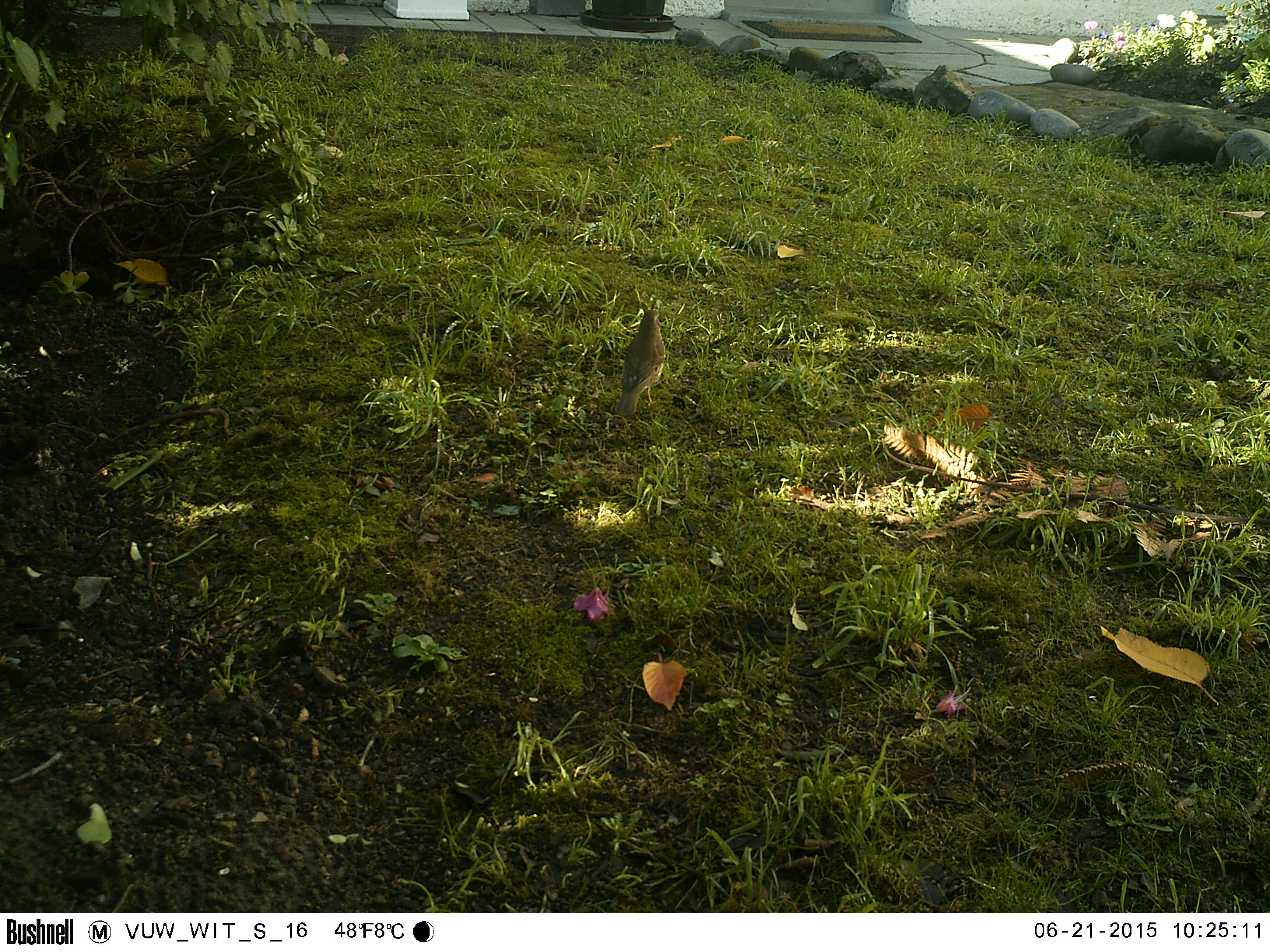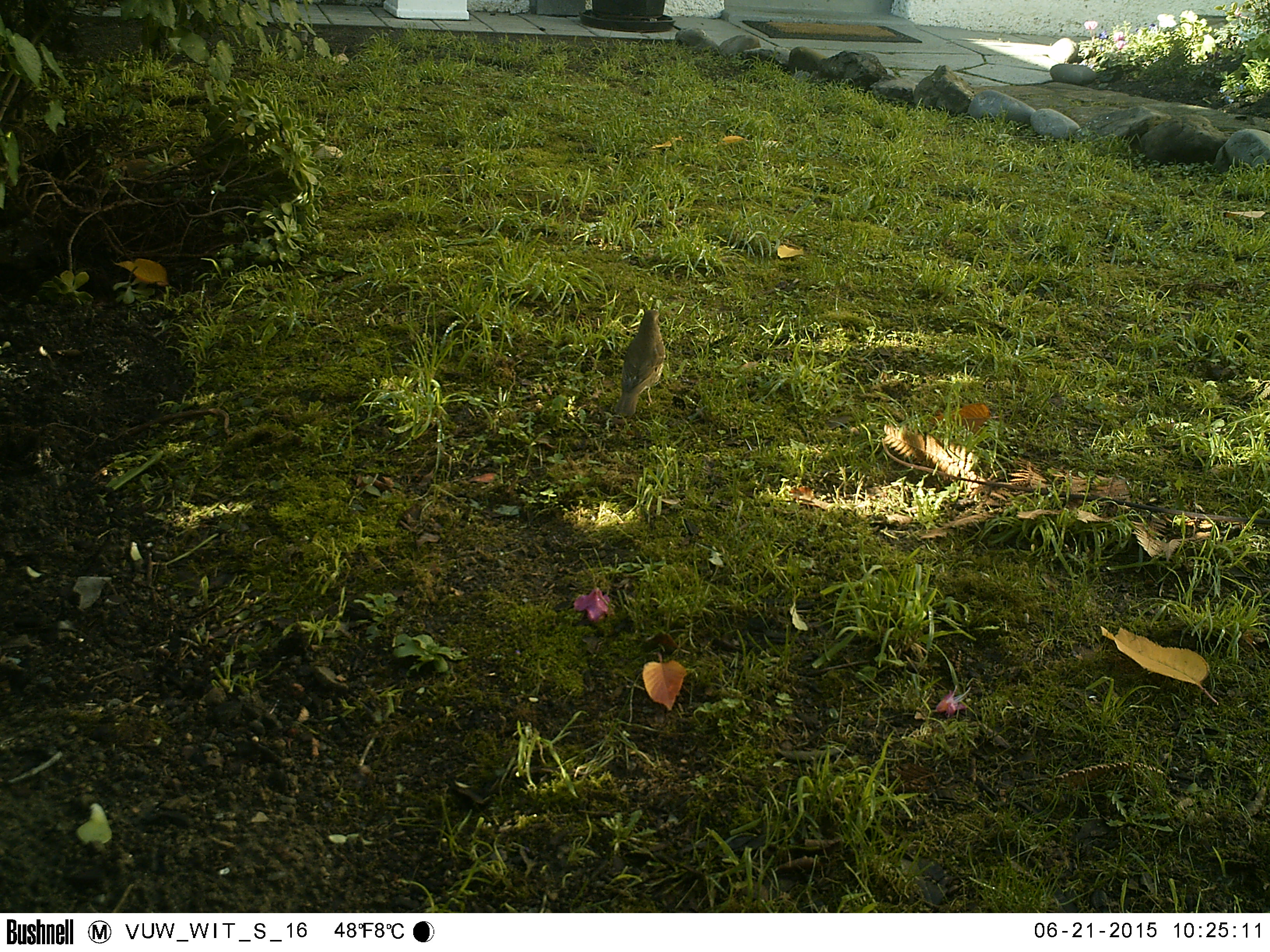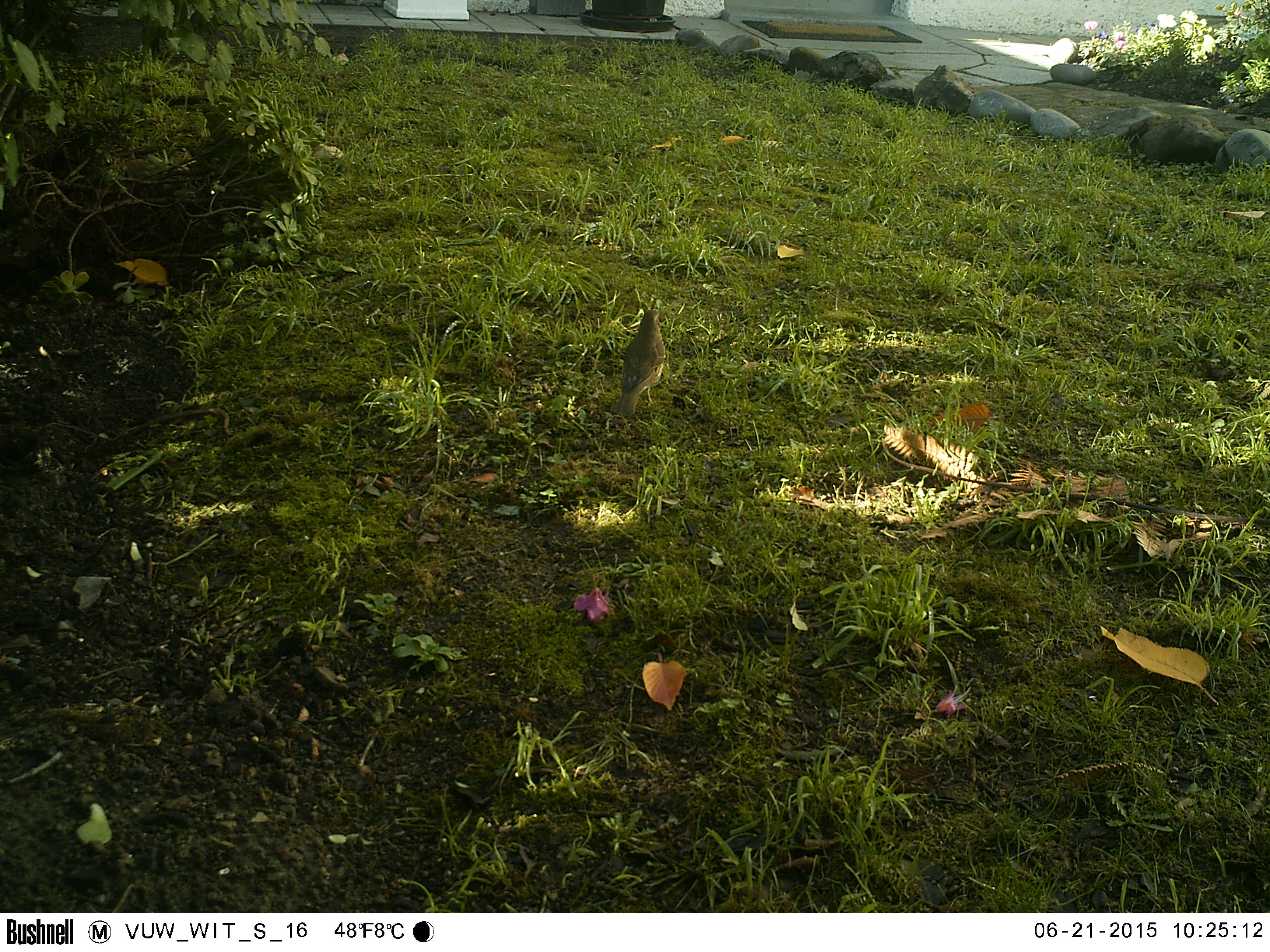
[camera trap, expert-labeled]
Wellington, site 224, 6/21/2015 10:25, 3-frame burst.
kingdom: Animalia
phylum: Chordata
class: Aves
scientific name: Aves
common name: bird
Bird (Aves).